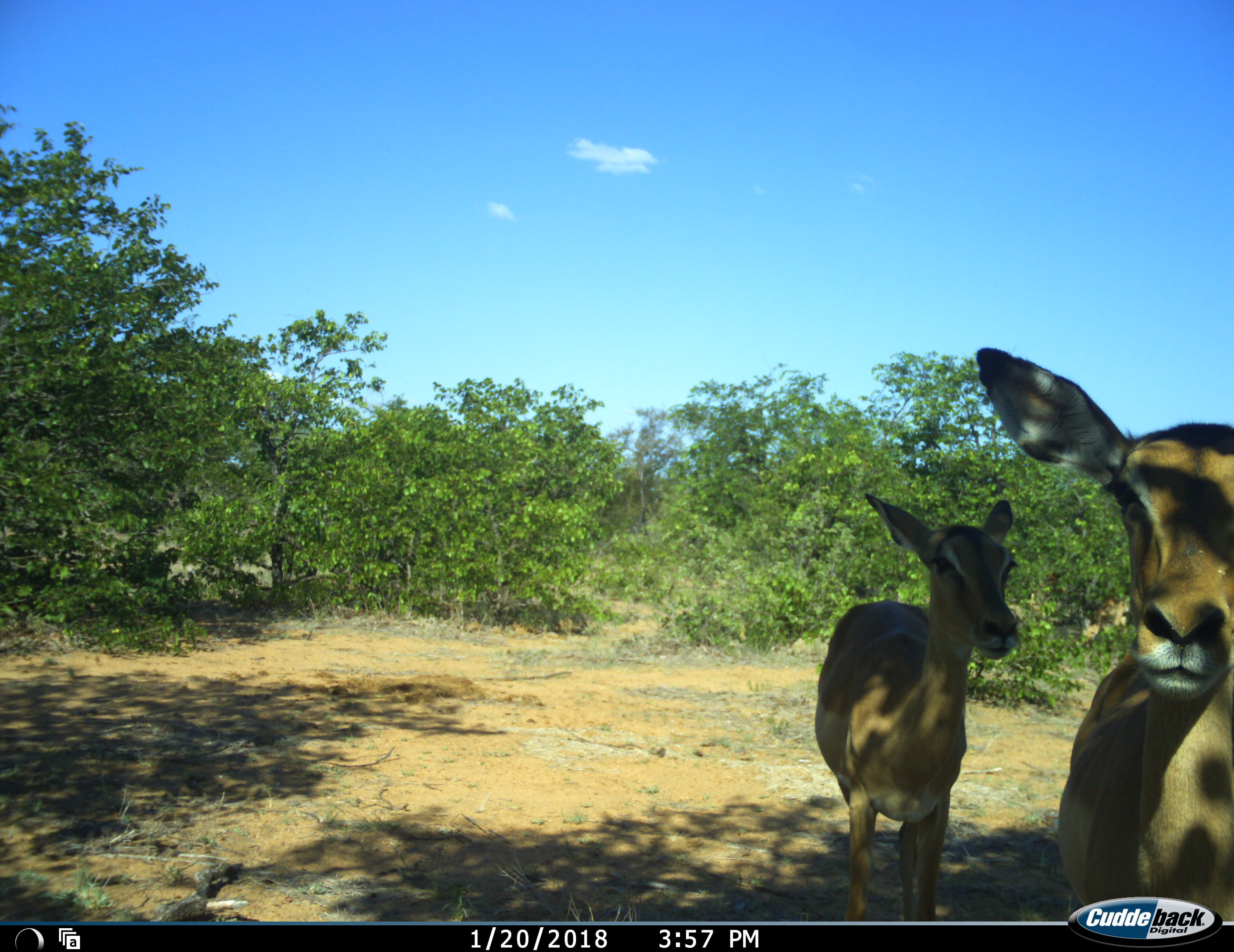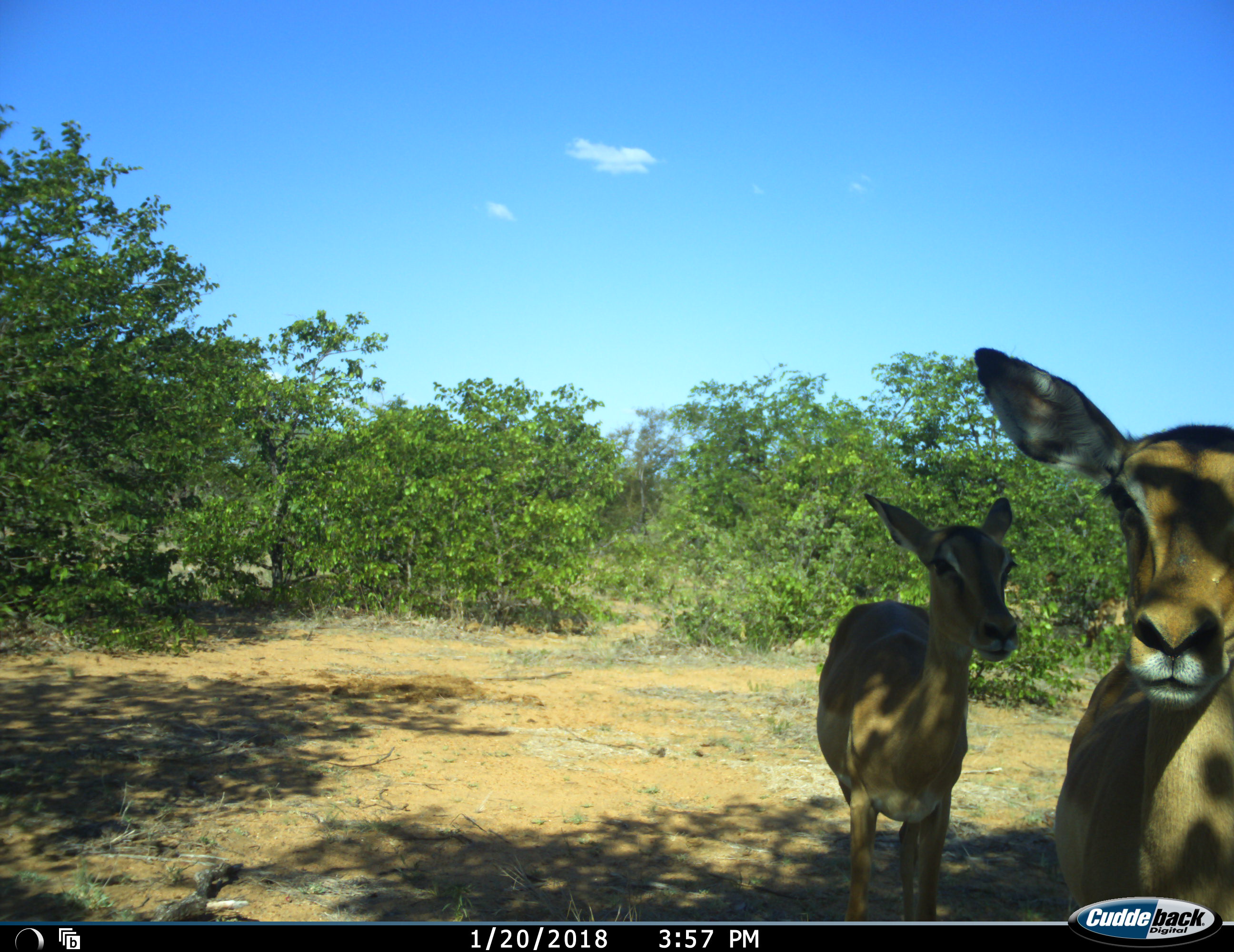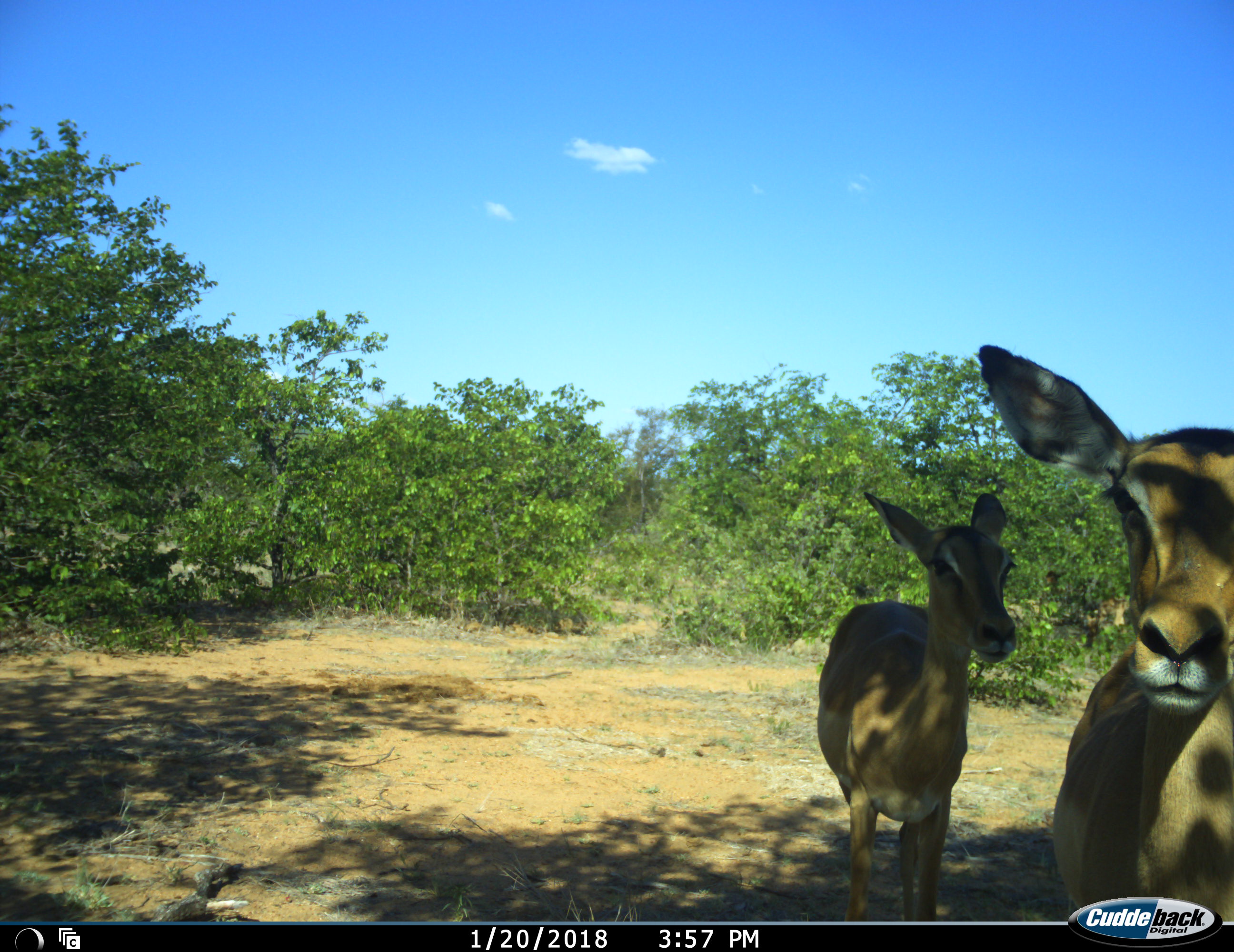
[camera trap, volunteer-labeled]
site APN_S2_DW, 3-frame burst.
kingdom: Animalia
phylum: Chordata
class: Mammalia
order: Artiodactyla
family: Bovidae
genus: Aepyceros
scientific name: Aepyceros melampus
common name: impala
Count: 2.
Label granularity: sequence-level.